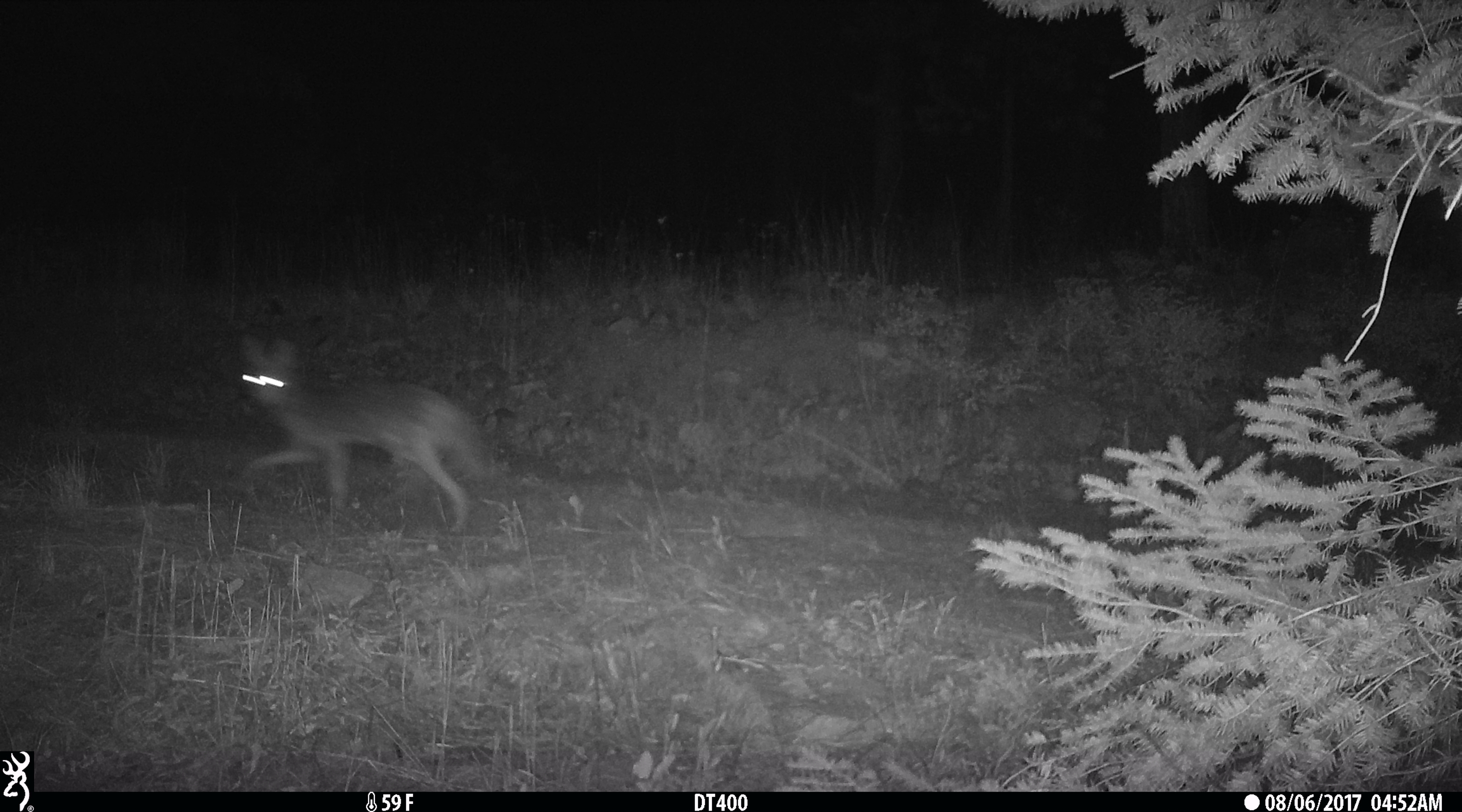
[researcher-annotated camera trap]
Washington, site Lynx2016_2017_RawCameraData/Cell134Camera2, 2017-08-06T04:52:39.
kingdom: Animalia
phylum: Chordata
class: Mammalia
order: Carnivora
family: Canidae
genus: Canis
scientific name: Canis latrans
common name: coyote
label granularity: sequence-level